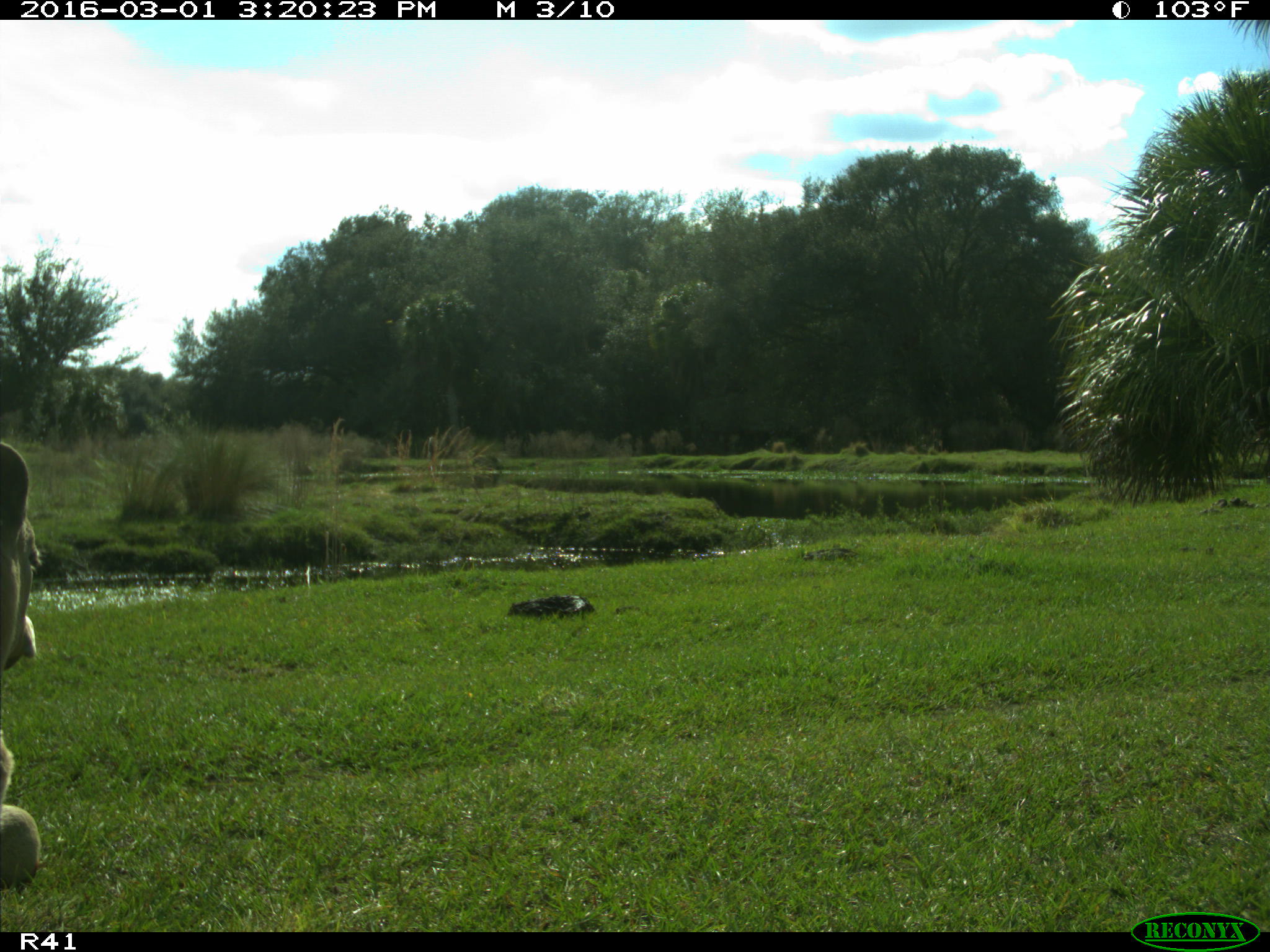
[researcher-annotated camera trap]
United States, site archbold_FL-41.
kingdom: Animalia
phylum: Chordata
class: Mammalia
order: Artiodactyla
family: Bovidae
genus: Bos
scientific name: Bos taurus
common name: domestic cow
Bos taurus (domestic cow).